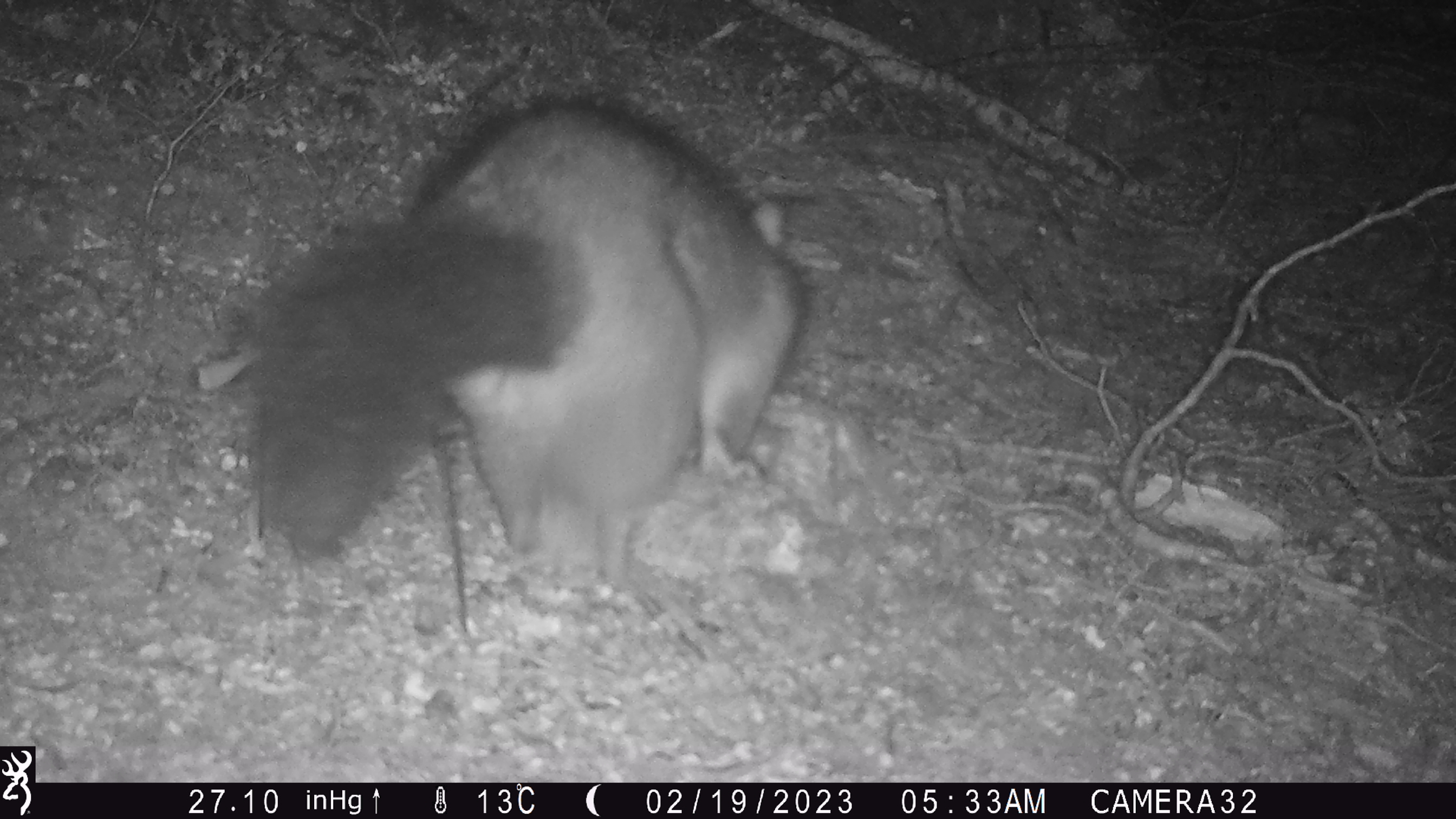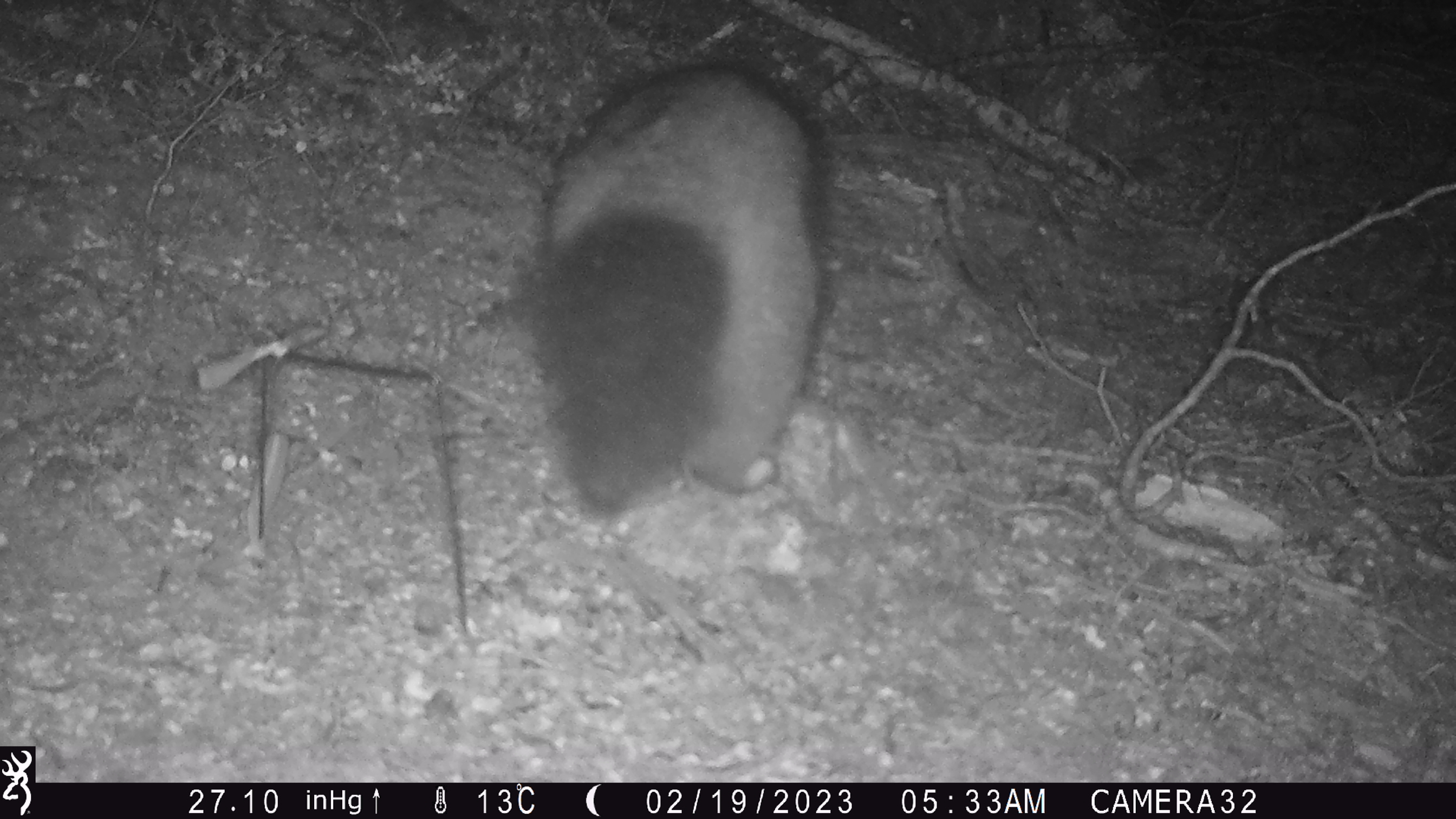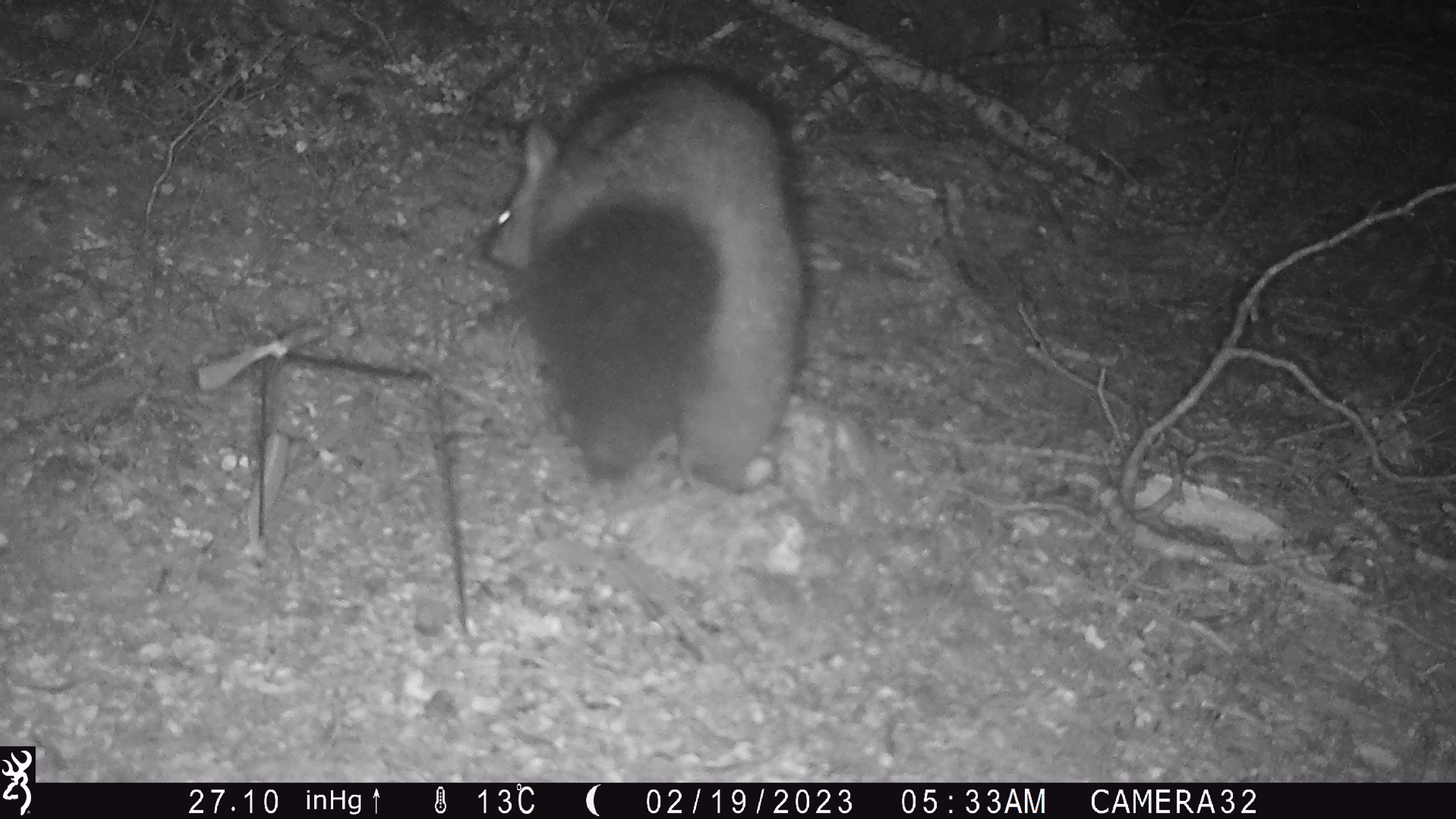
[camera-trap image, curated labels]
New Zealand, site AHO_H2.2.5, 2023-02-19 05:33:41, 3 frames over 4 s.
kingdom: Animalia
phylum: Chordata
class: Mammalia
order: Carnivora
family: Mustelidae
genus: Mustela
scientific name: Mustela erminea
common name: stoat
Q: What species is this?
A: Stoat (Mustela erminea).